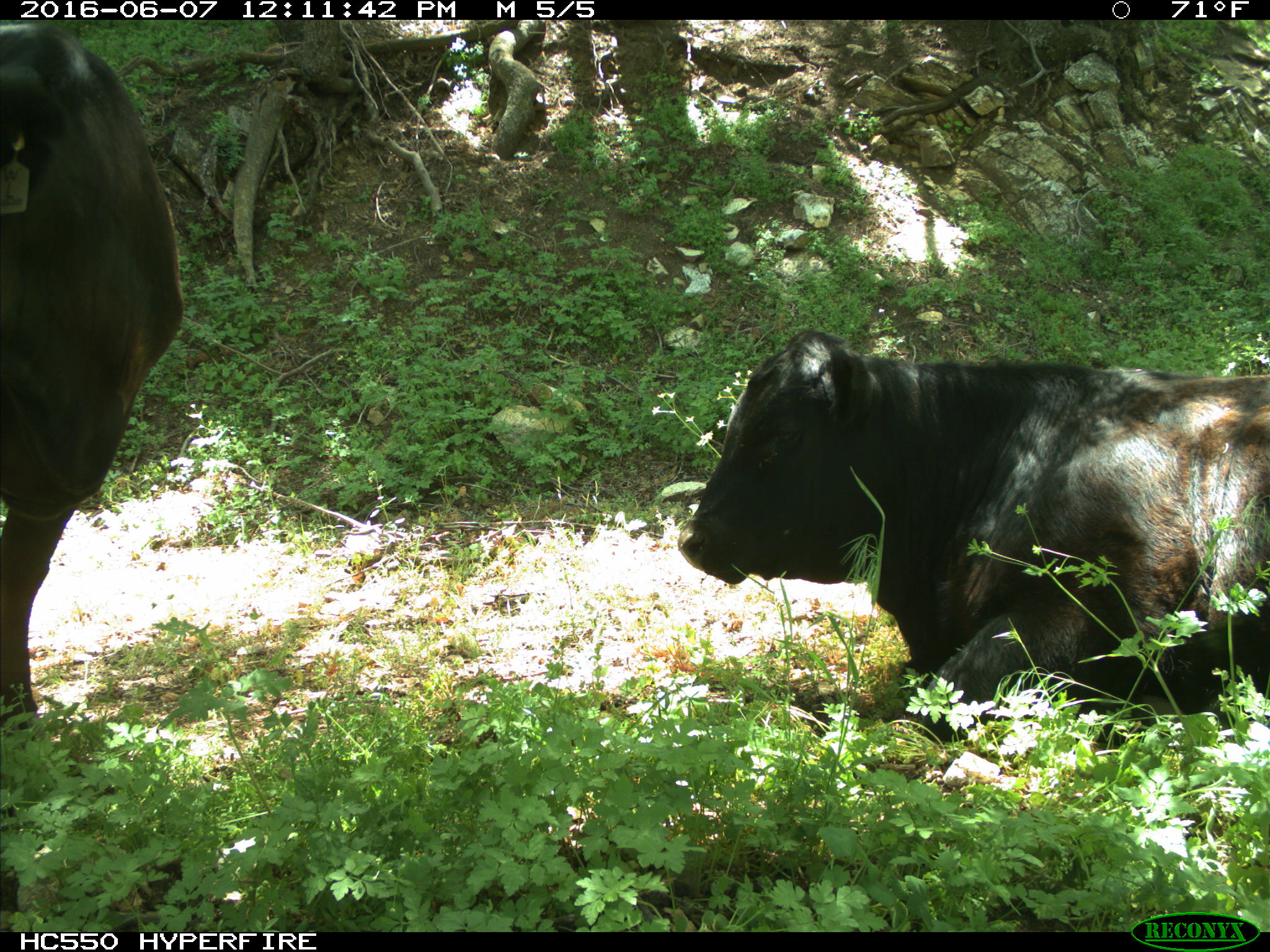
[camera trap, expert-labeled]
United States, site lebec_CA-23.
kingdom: Animalia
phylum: Chordata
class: Mammalia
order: Artiodactyla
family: Bovidae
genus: Bos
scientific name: Bos taurus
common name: domestic cow